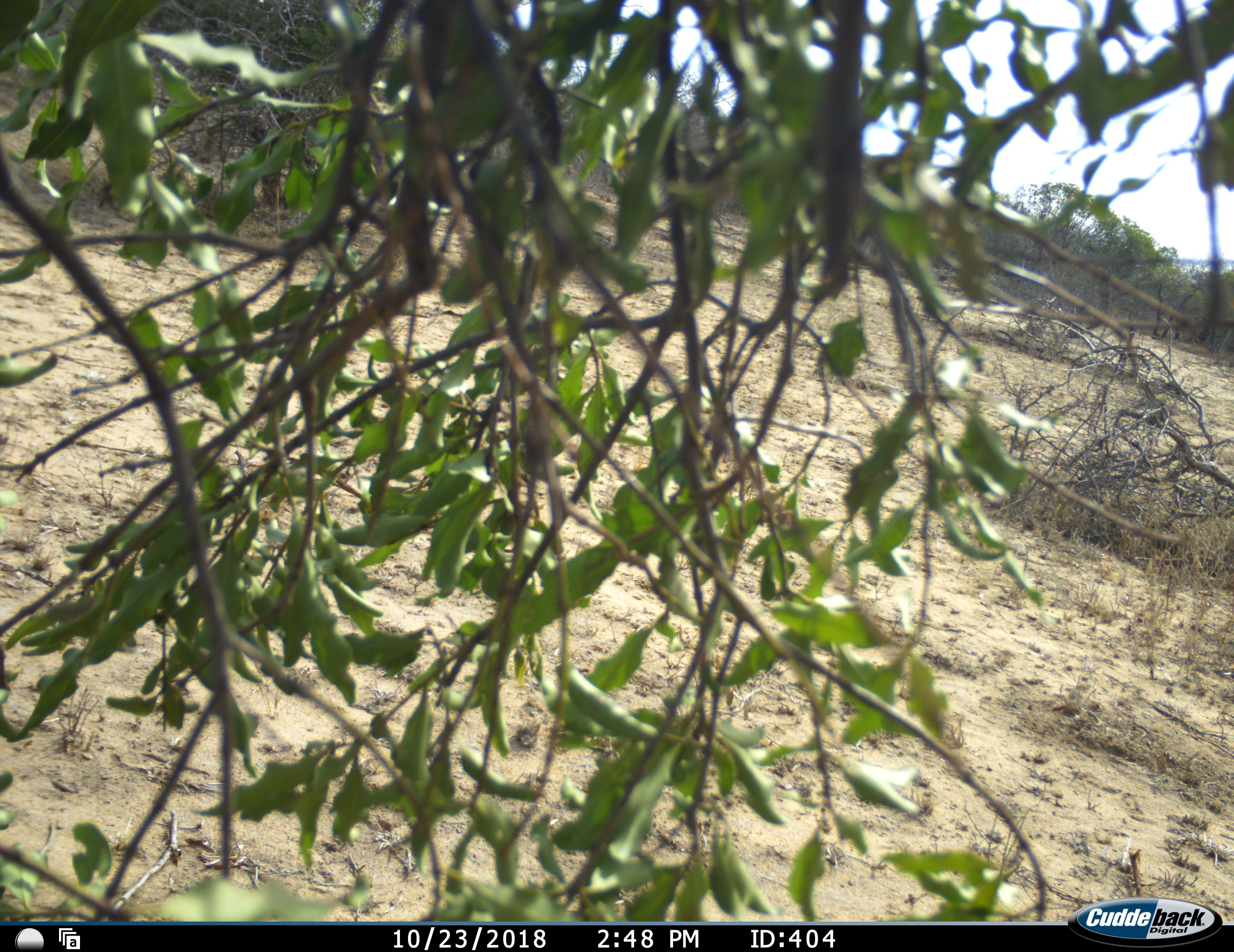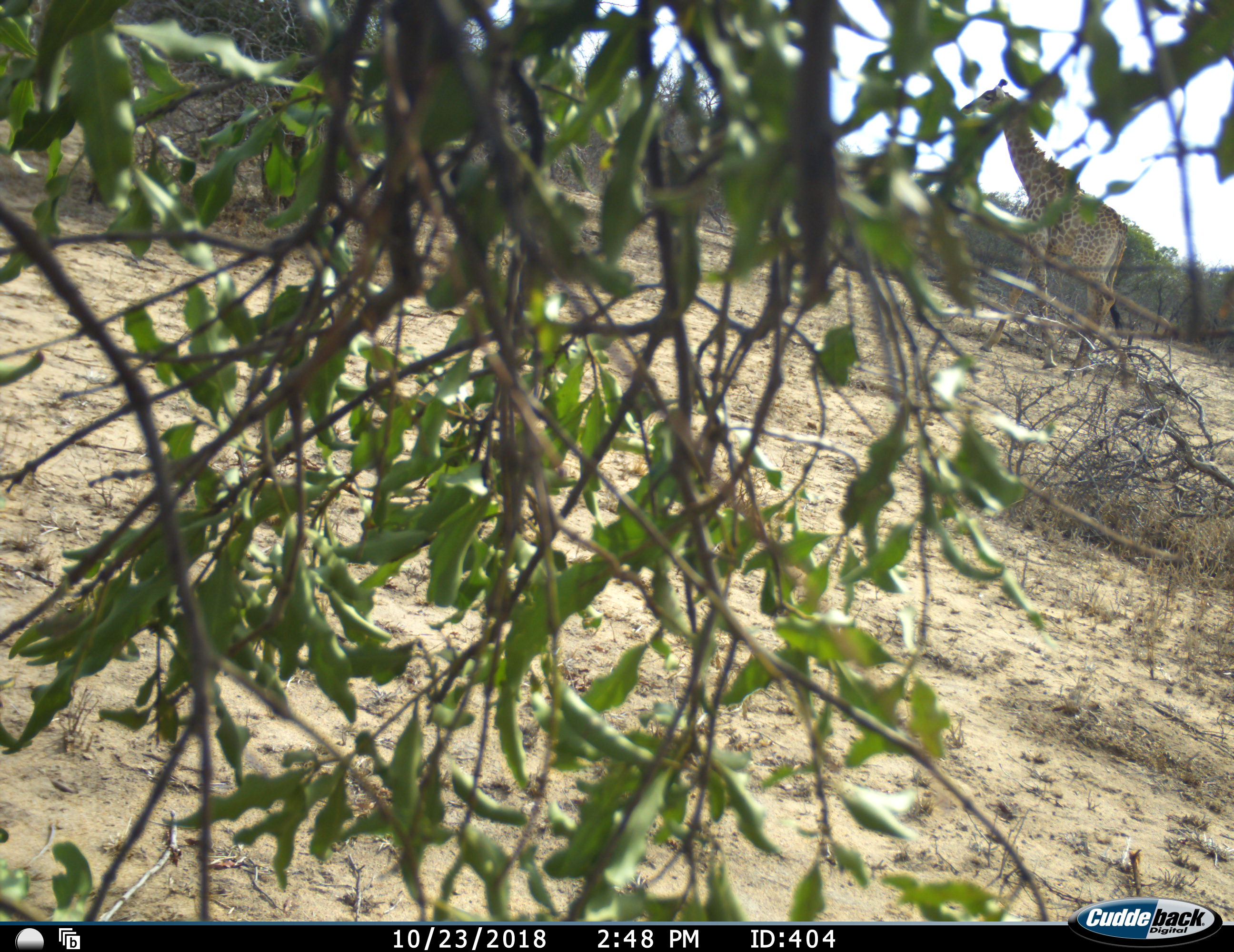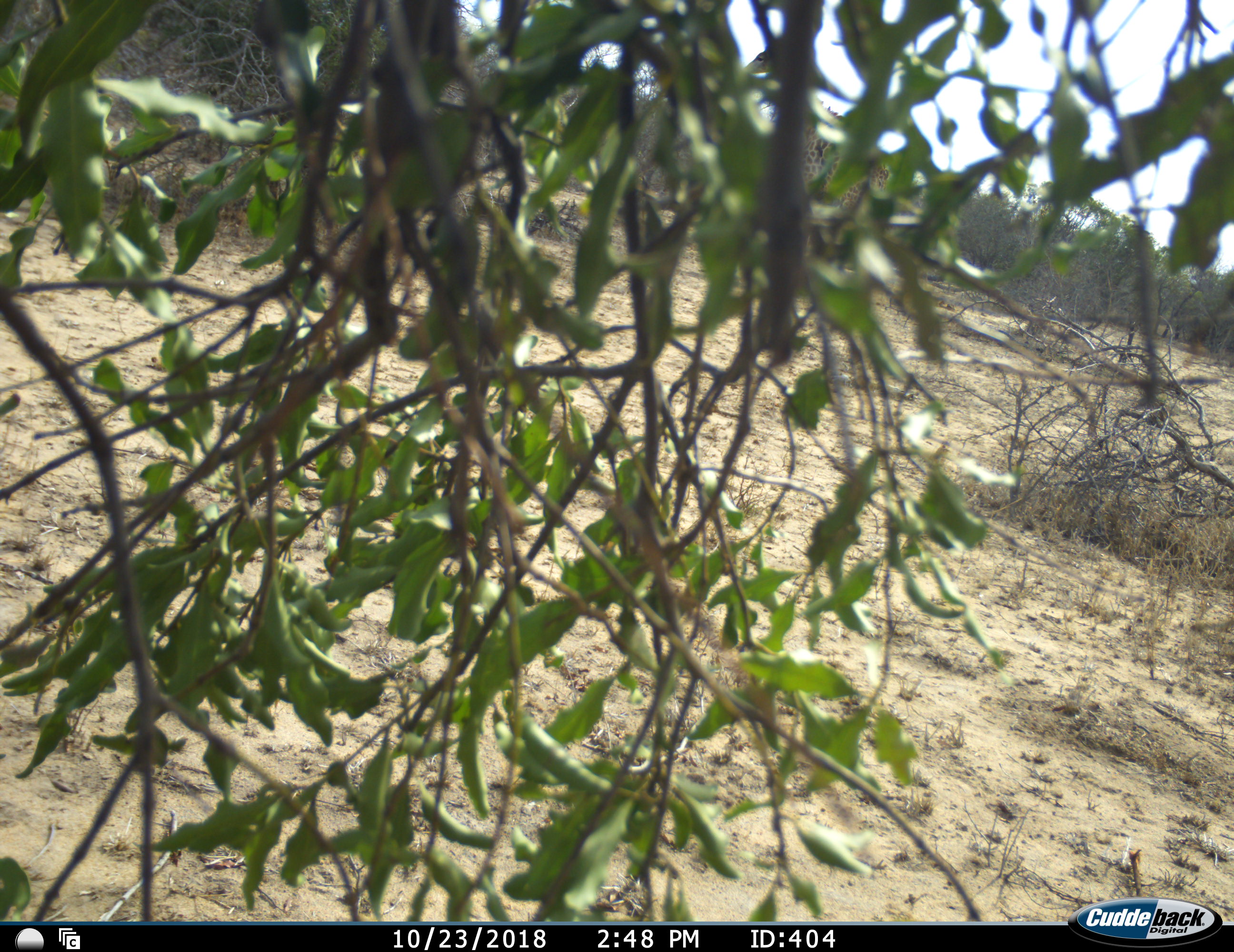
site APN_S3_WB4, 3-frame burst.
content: unidentified animal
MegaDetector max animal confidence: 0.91